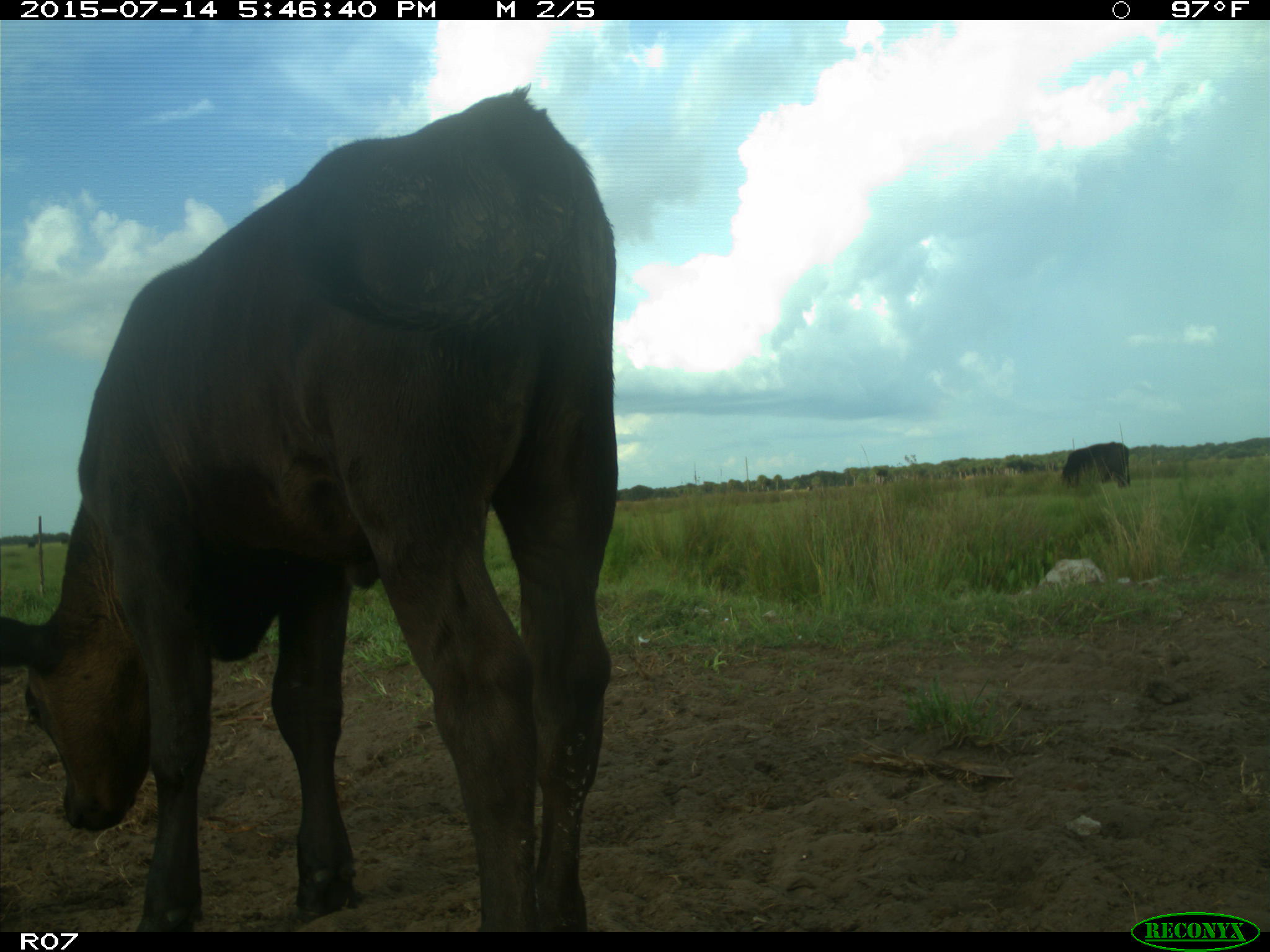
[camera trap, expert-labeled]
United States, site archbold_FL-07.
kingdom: Animalia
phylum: Chordata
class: Mammalia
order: Artiodactyla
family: Bovidae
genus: Bos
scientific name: Bos taurus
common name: domestic cow